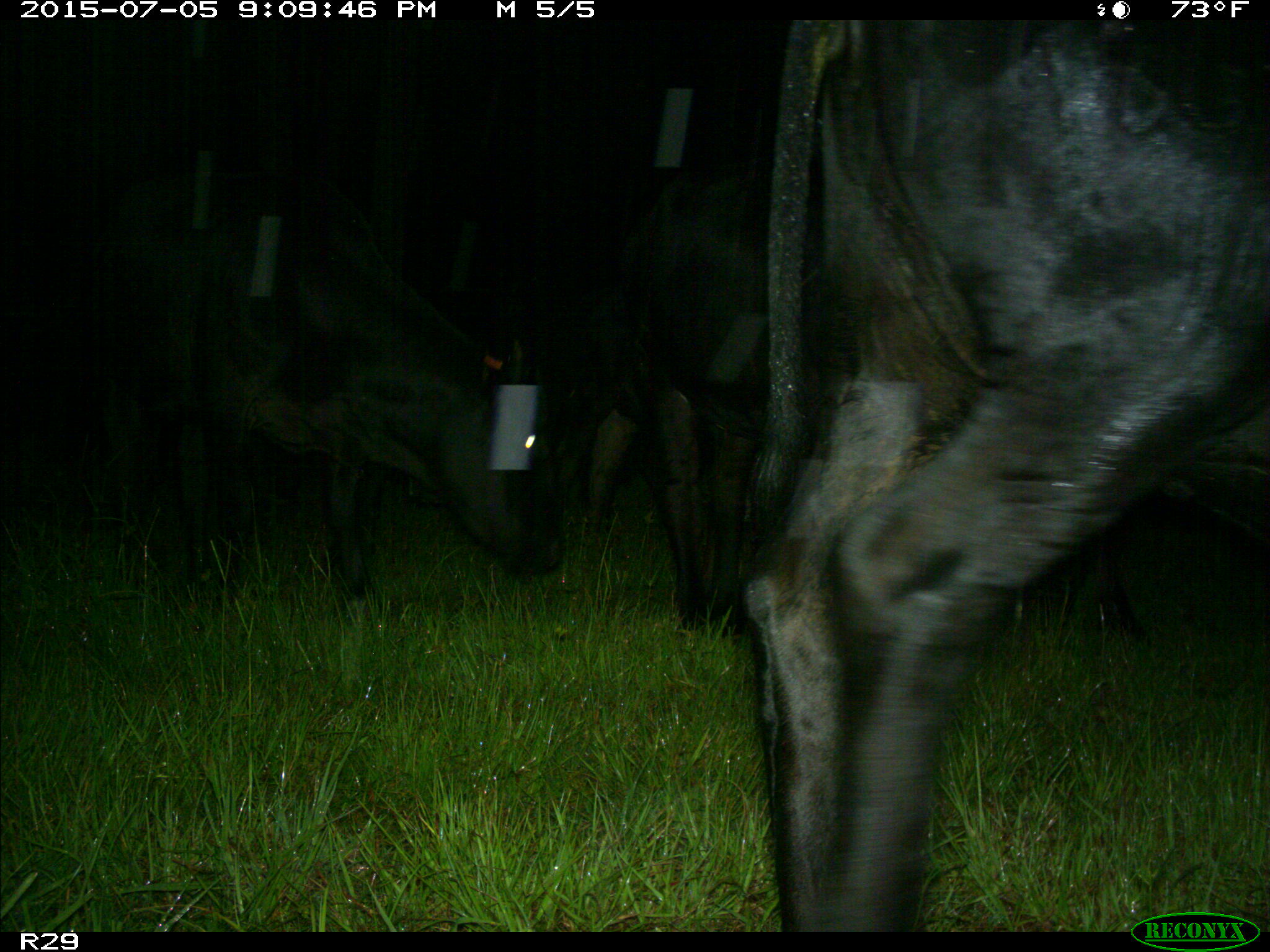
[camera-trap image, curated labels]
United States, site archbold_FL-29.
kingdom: Animalia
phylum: Chordata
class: Mammalia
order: Artiodactyla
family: Bovidae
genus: Bos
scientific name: Bos taurus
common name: domestic cow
Bos taurus (domestic cow).